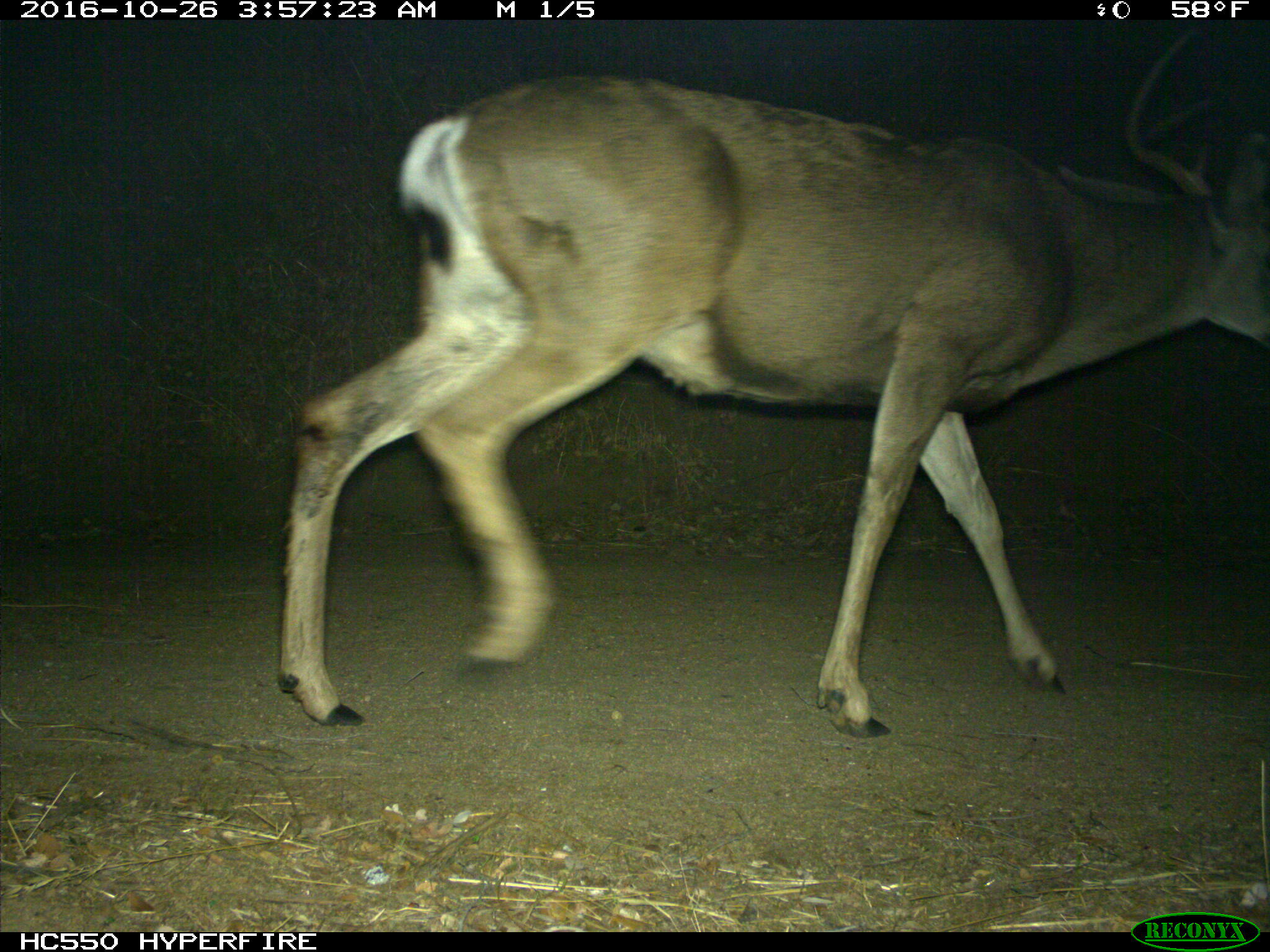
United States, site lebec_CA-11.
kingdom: Animalia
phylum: Chordata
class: Mammalia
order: Artiodactyla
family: Cervidae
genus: Odocoileus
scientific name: Odocoileus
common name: deer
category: unidentified deer